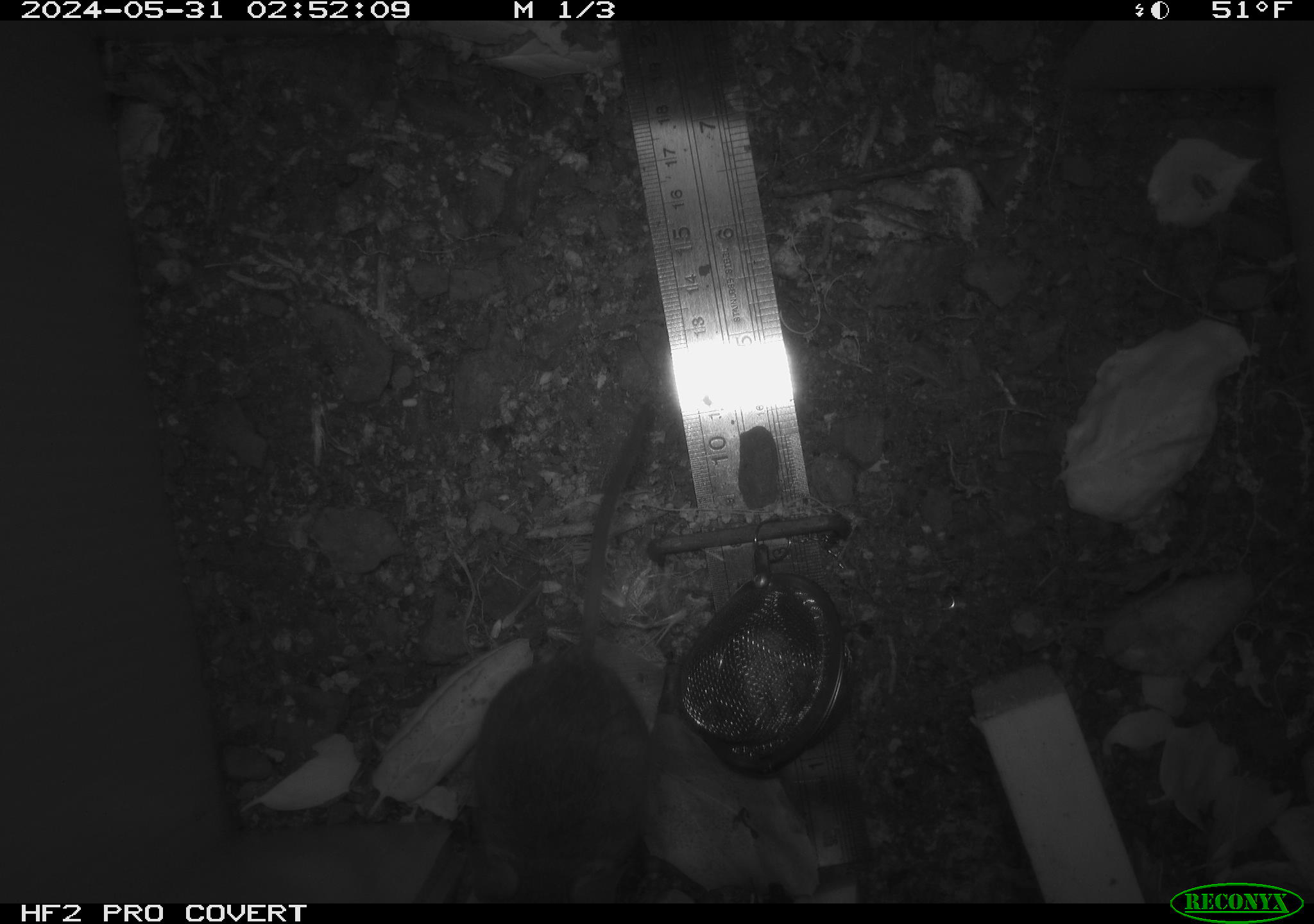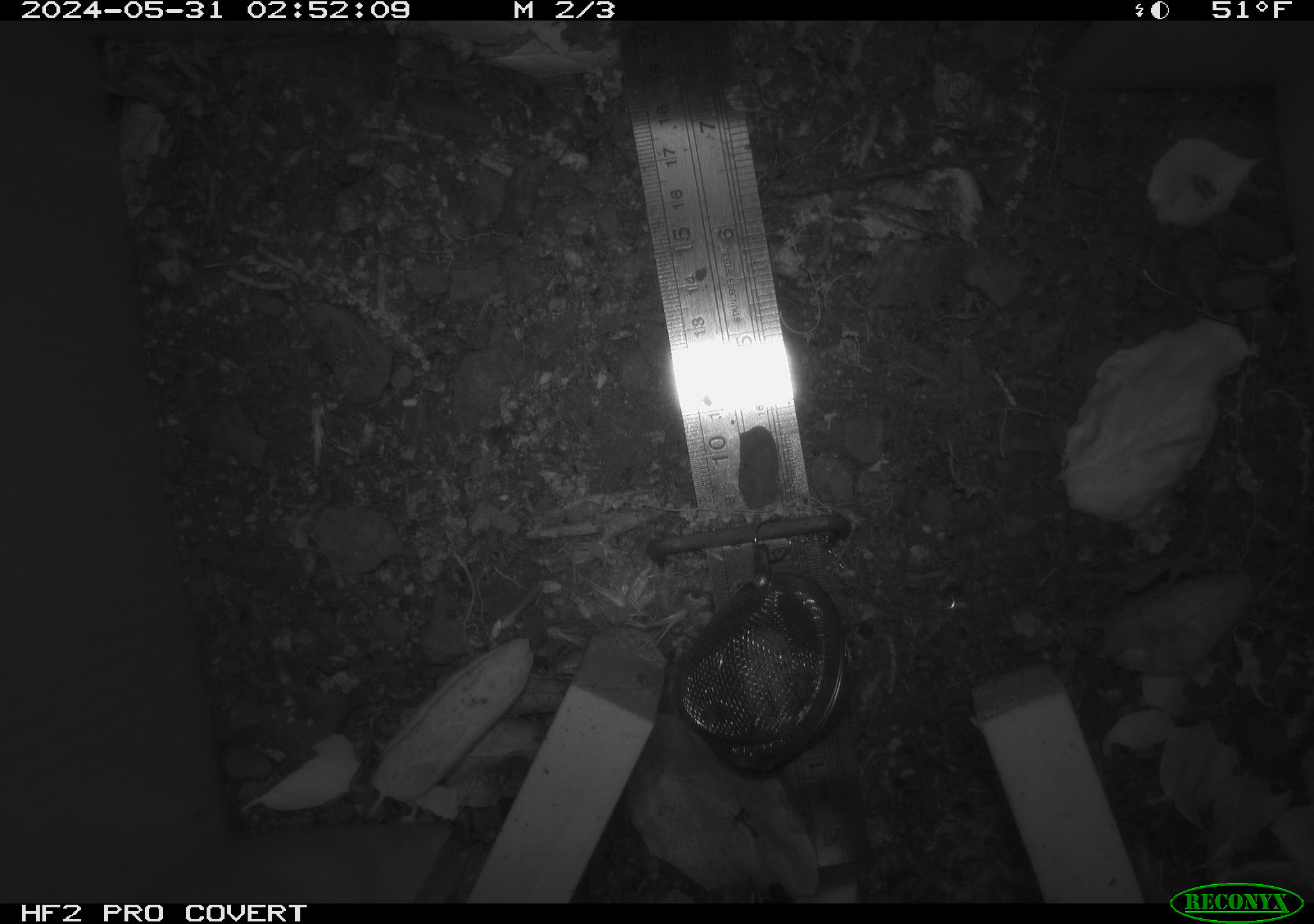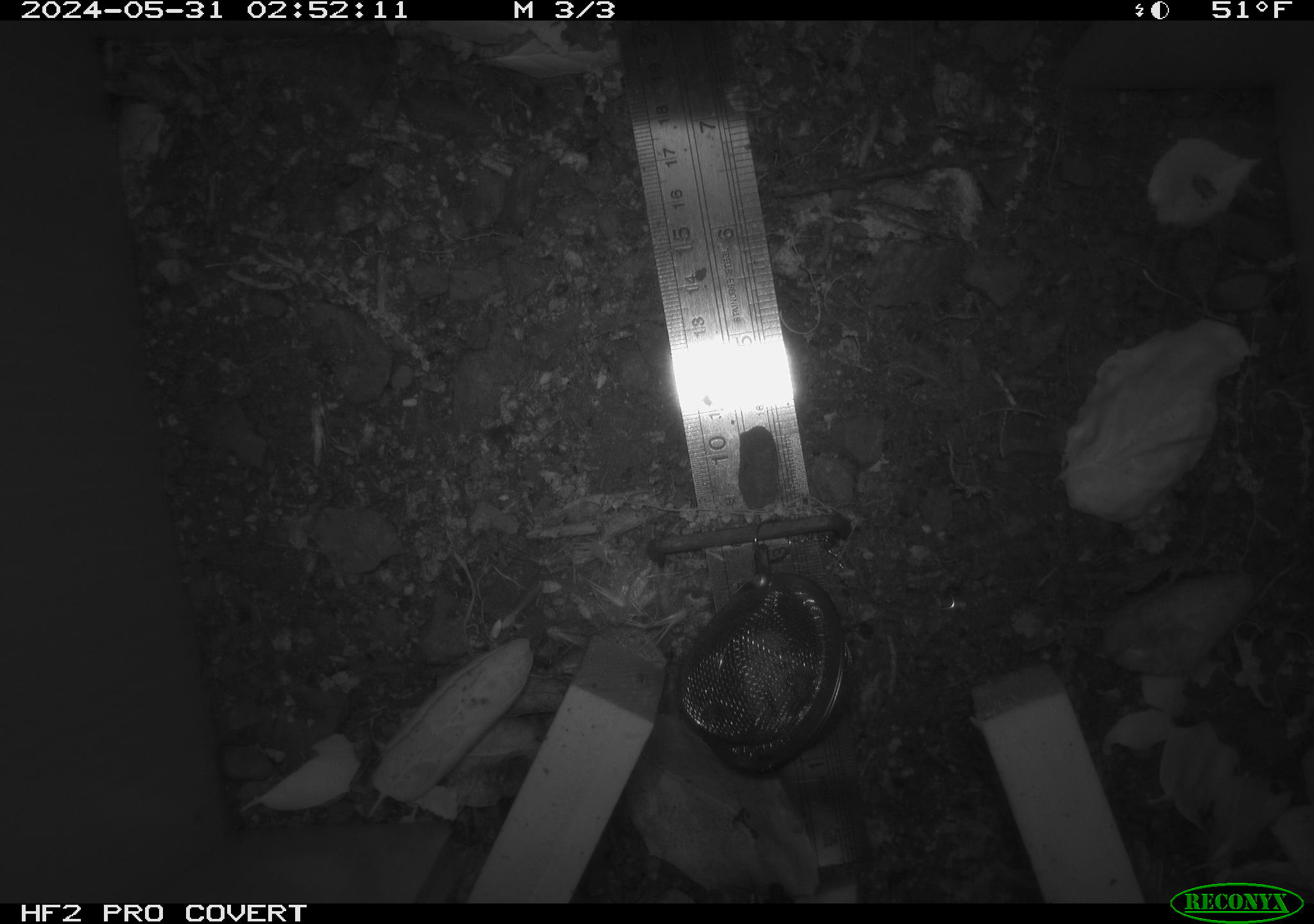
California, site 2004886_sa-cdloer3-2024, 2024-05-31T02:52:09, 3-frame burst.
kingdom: Animalia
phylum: Chordata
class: Mammalia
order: Rodentia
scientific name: Rodentia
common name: rodent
Rodent (Rodentia).